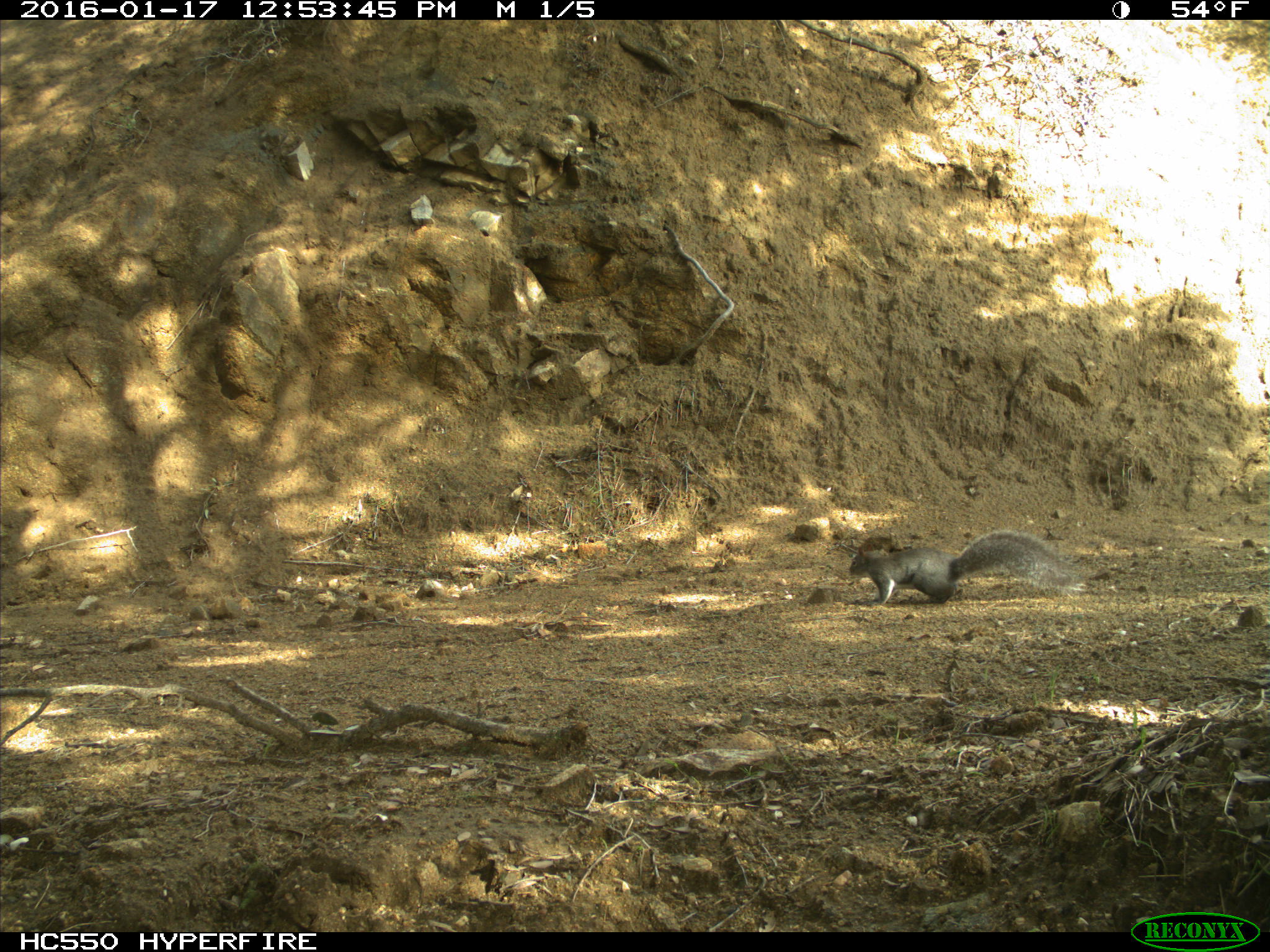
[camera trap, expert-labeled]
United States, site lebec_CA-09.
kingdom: Animalia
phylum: Chordata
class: Mammalia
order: Rodentia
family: Sciuridae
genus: Sciurus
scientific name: Sciurus carolinensis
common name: eastern gray squirrel